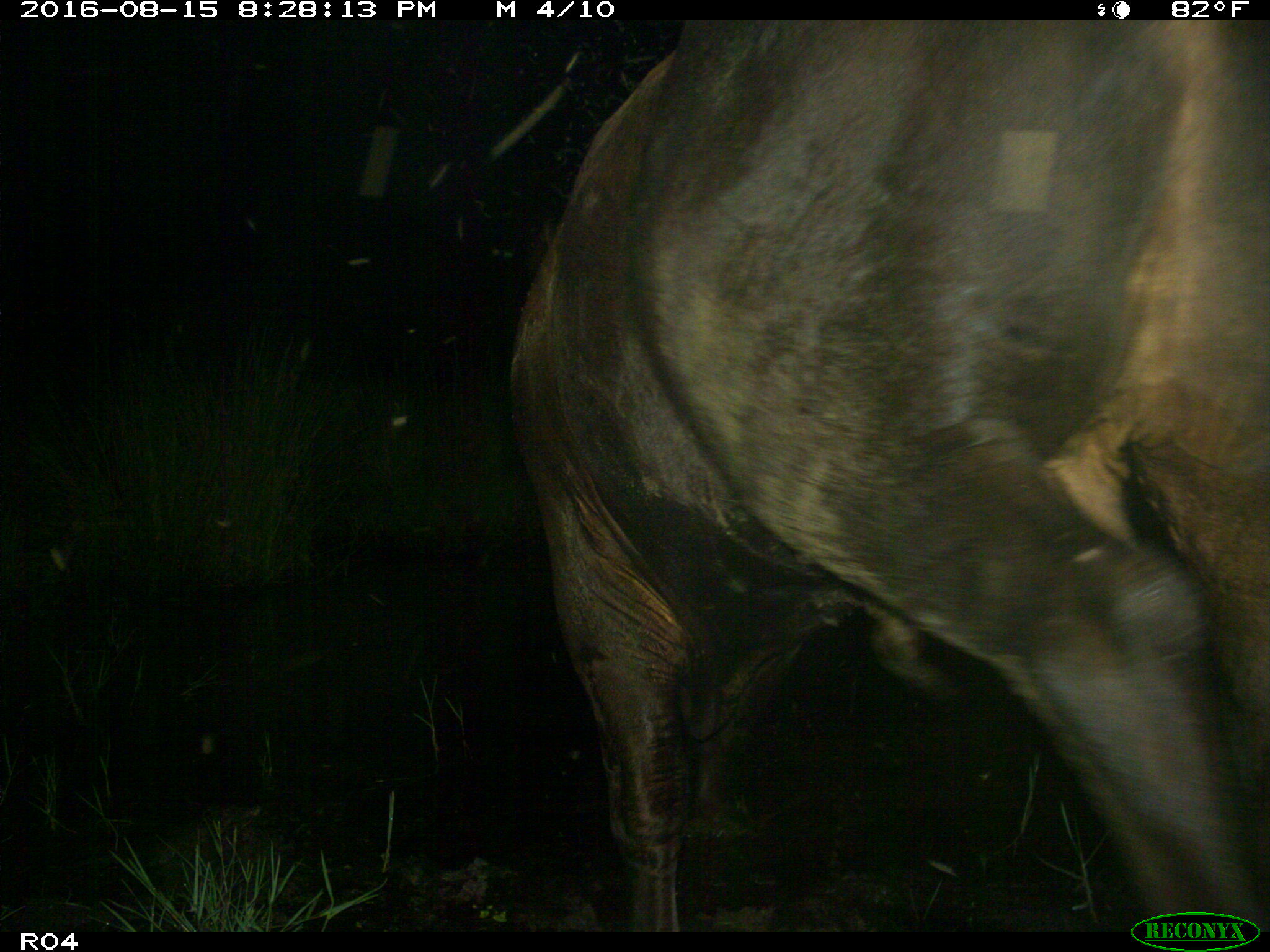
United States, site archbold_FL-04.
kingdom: Animalia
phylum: Chordata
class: Mammalia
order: Artiodactyla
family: Bovidae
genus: Bos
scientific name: Bos taurus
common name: domestic cow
Bos taurus (domestic cow).